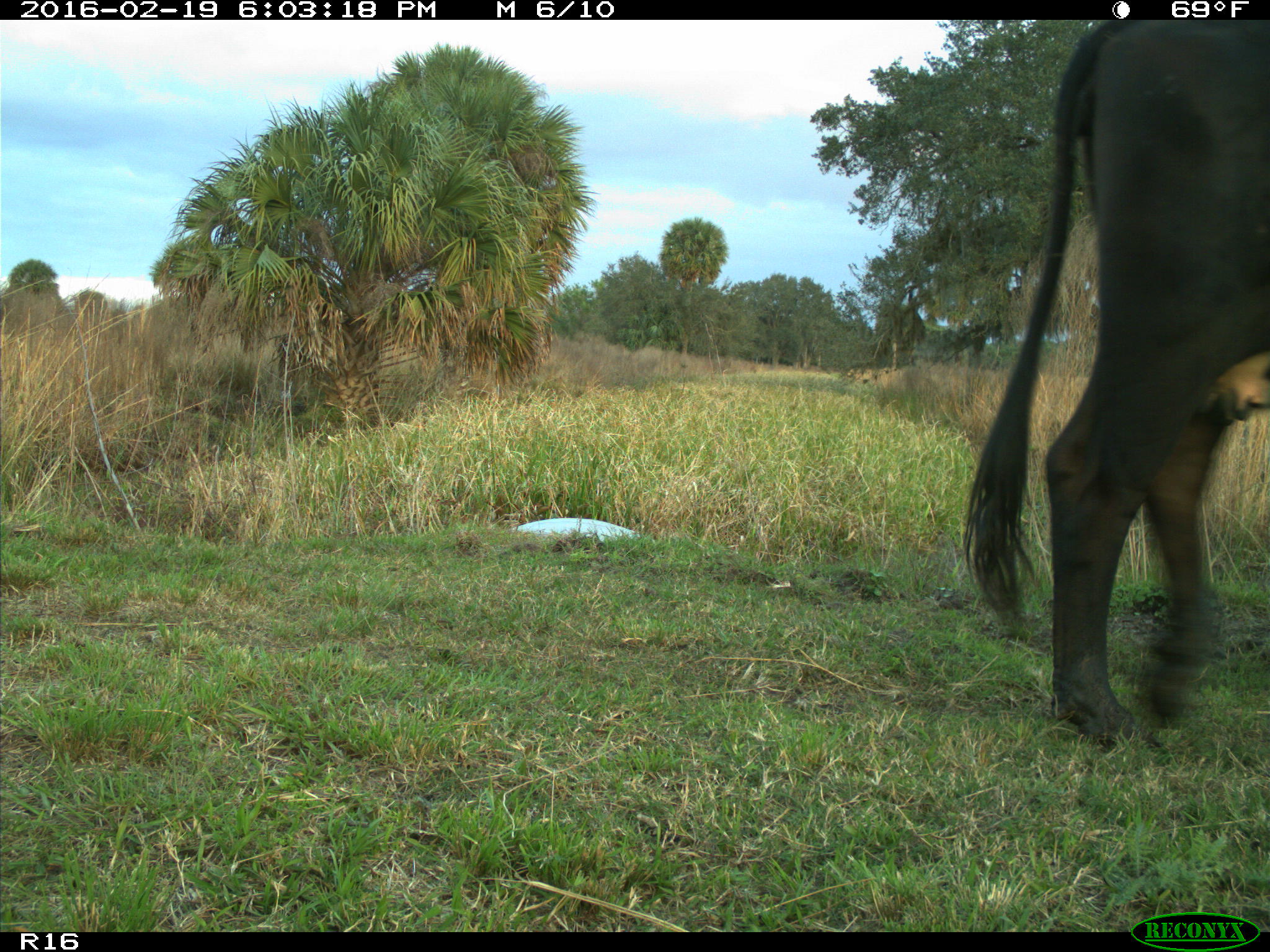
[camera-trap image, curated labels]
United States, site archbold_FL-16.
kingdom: Animalia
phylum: Chordata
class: Mammalia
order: Artiodactyla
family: Bovidae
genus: Bos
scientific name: Bos taurus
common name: domestic cow